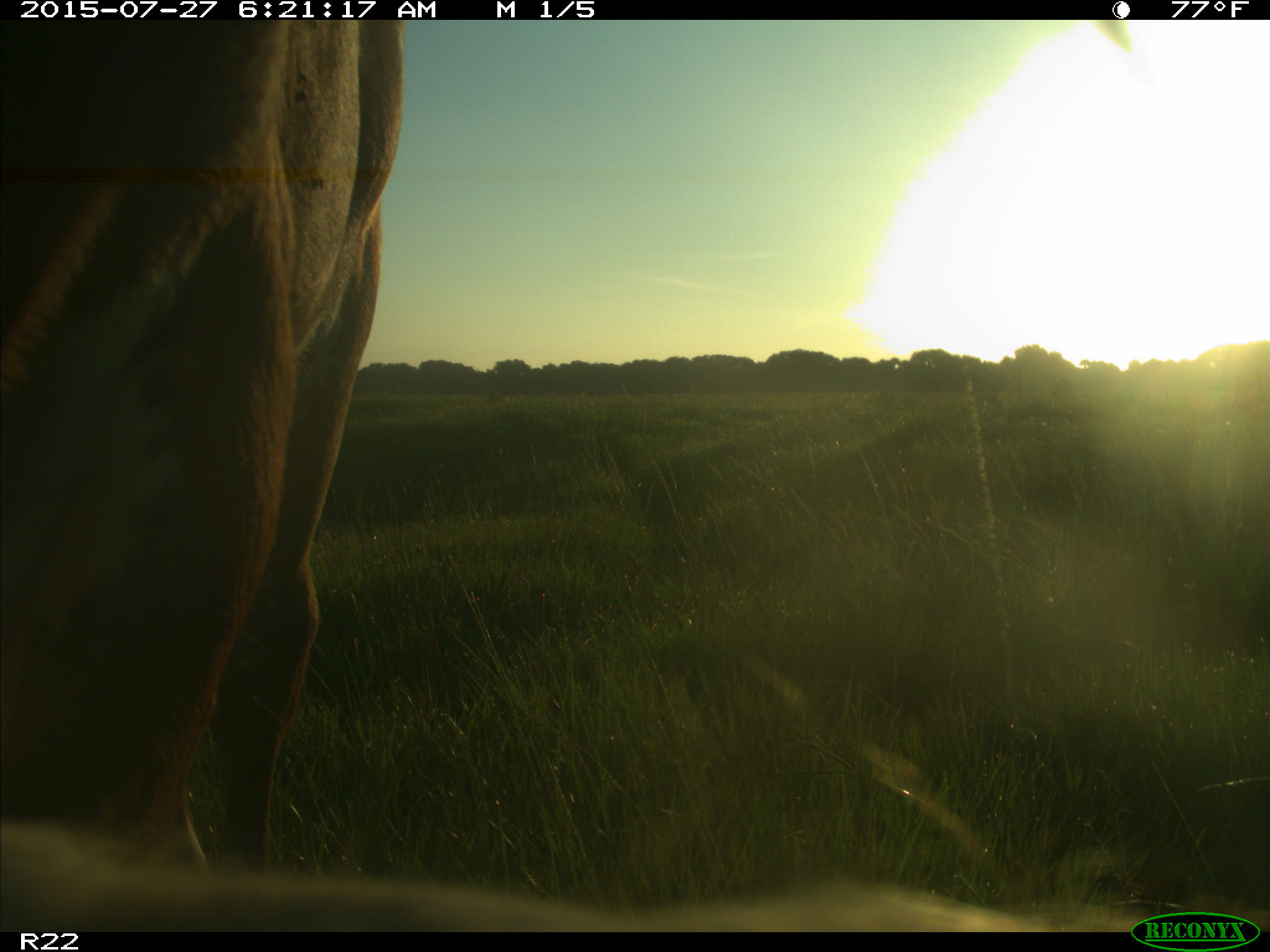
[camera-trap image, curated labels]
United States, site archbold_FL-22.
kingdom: Animalia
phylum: Chordata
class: Mammalia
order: Artiodactyla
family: Bovidae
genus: Bos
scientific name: Bos taurus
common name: domestic cow